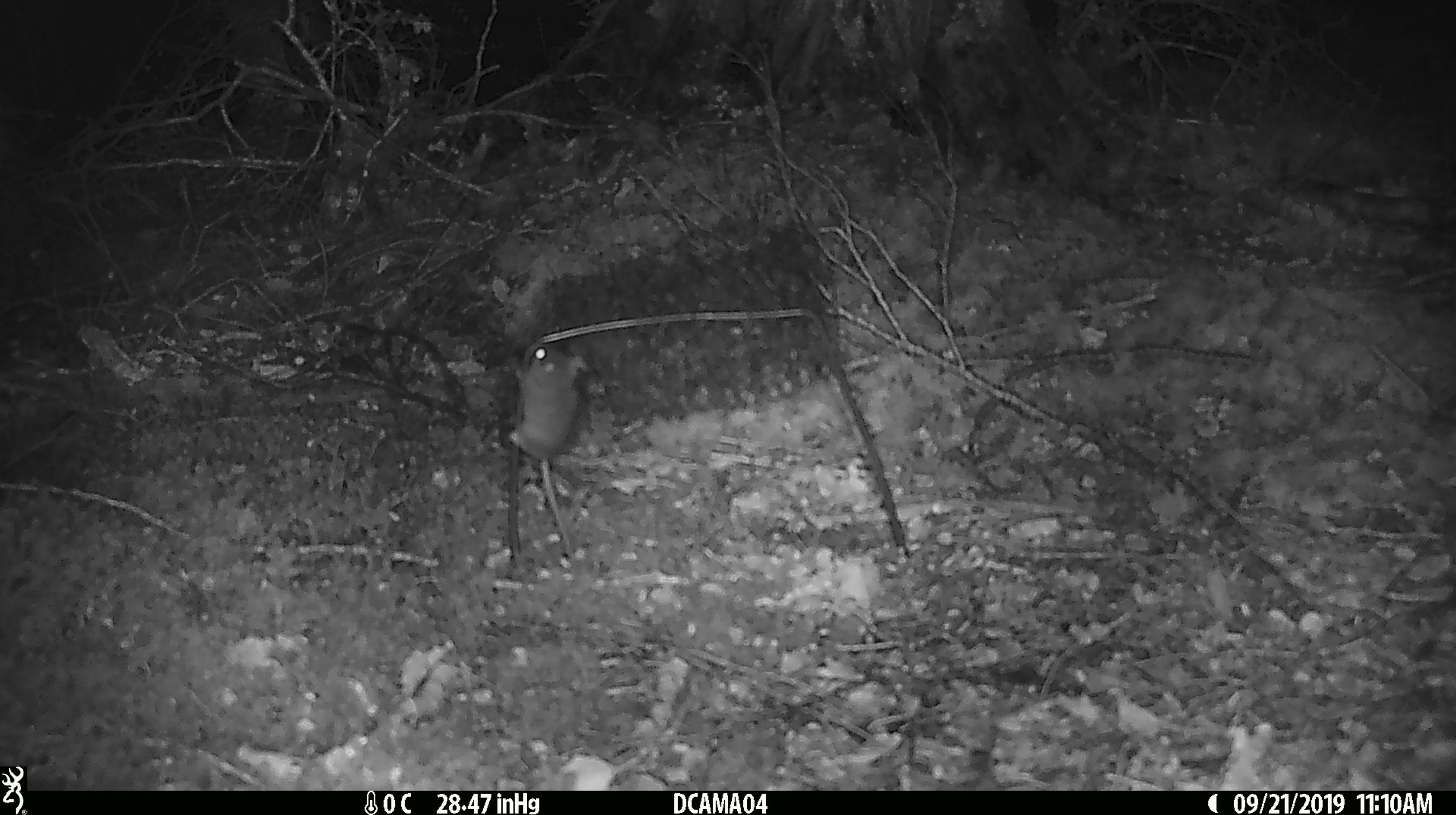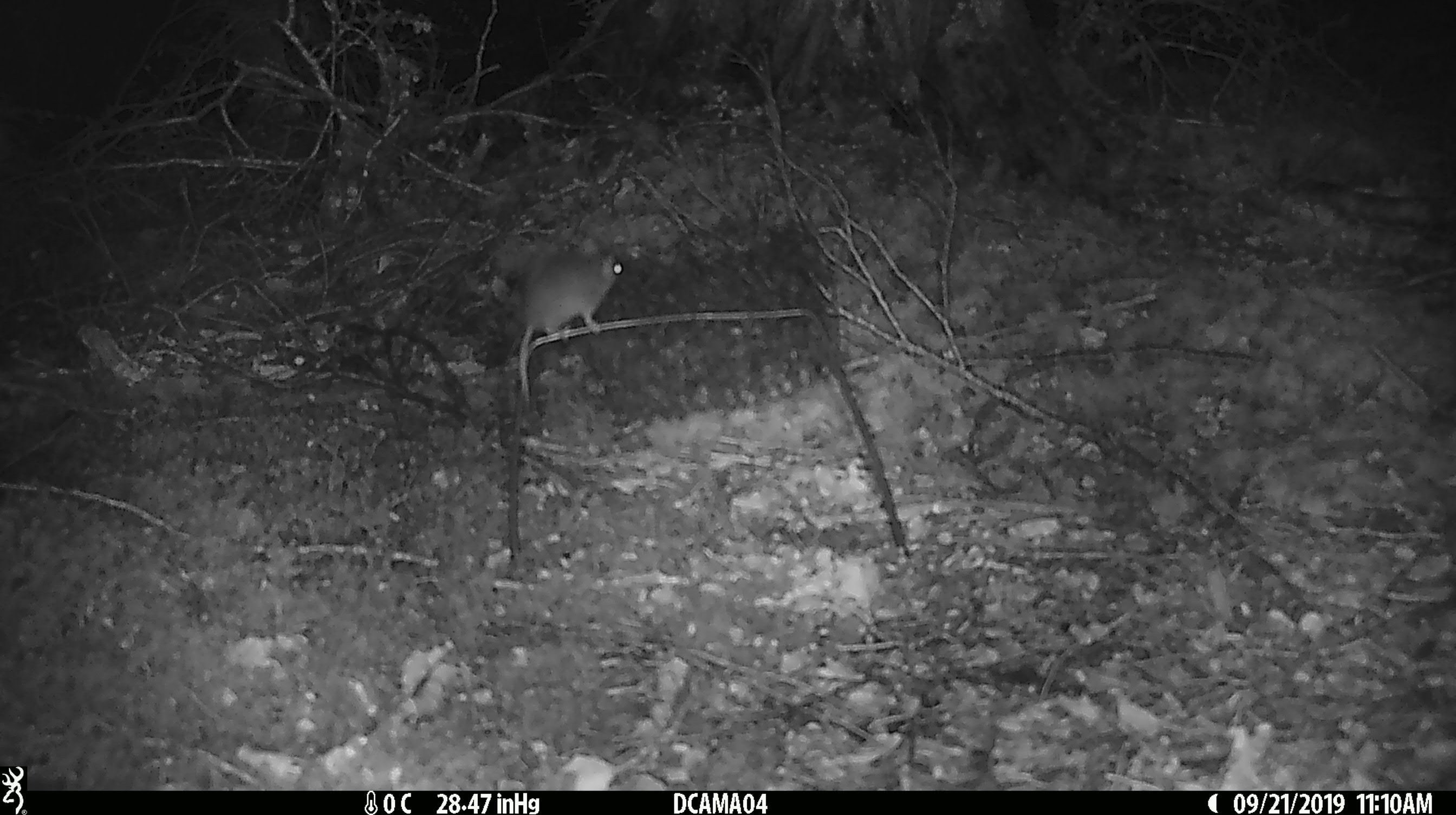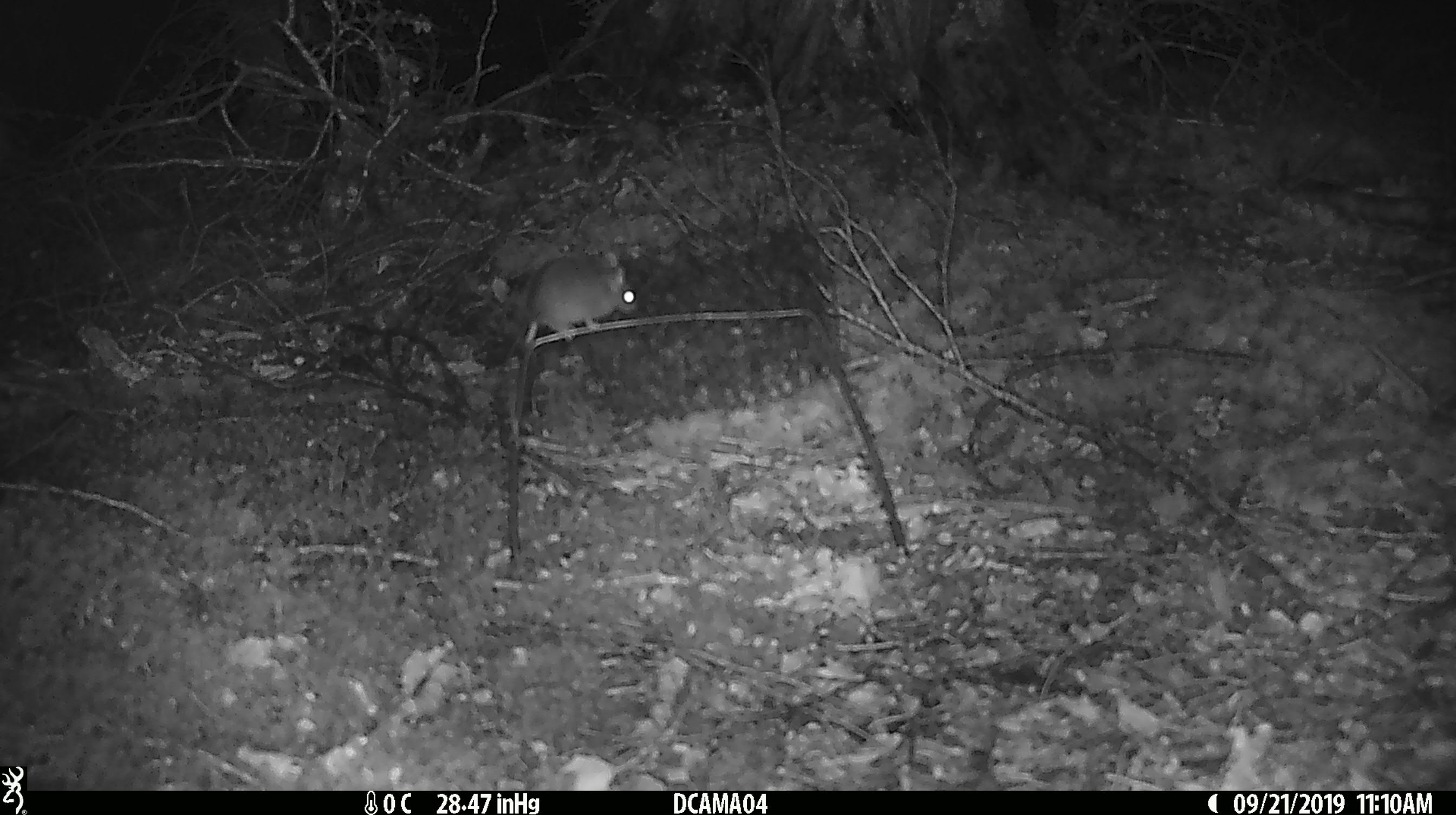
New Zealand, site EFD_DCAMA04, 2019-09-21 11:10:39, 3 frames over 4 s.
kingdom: Animalia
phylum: Chordata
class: Mammalia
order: Rodentia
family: Muridae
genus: Mus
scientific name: Mus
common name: mouse